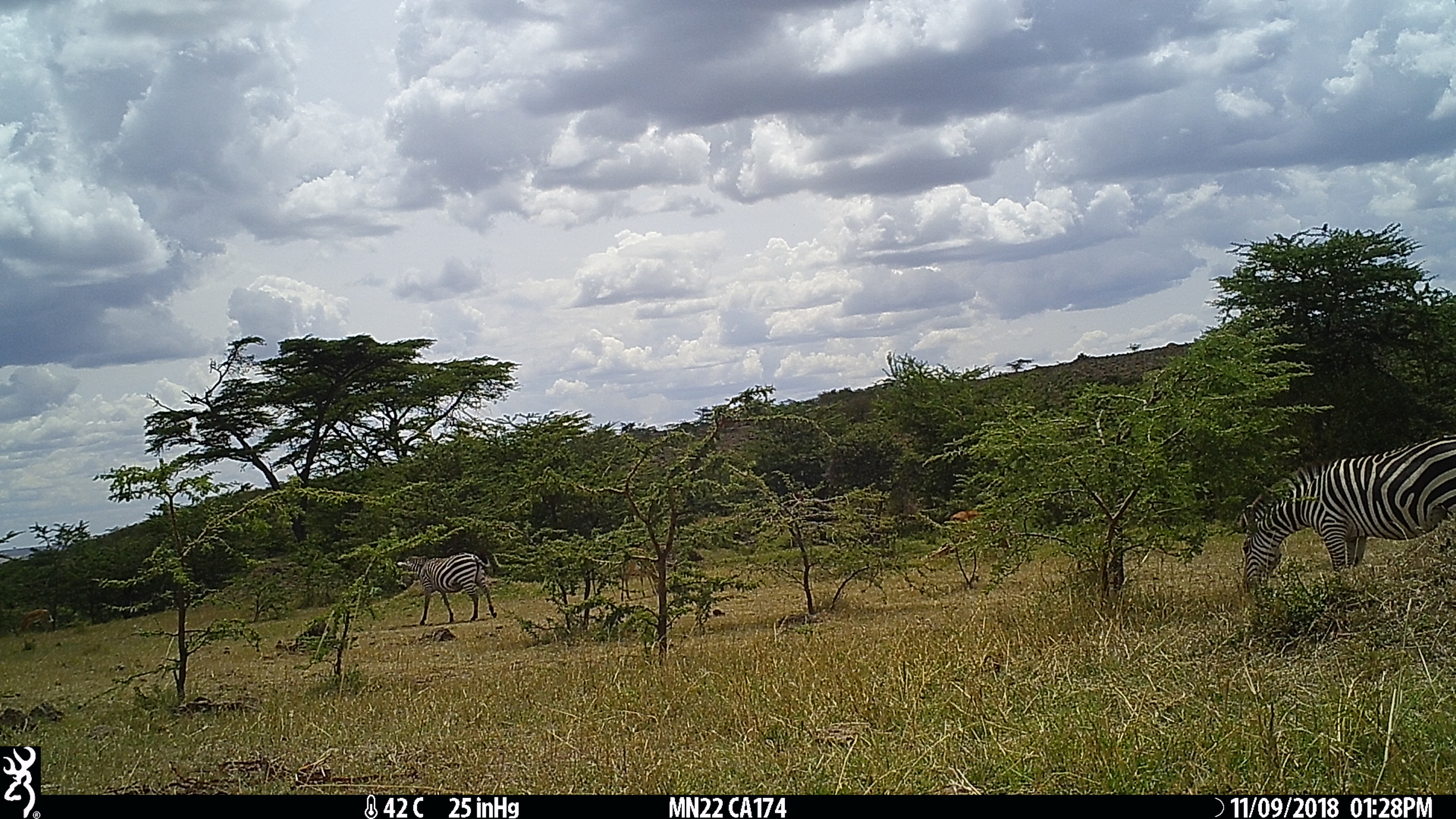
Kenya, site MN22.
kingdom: Animalia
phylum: Chordata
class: Mammalia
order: Perissodactyla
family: Equidae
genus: Equus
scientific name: Equus quagga burchellii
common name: burchell's zebra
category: zebra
Zebra (burchell's zebra) (Equus quagga burchellii).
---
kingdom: Animalia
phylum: Chordata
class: Mammalia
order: Artiodactyla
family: Bovidae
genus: Aepyceros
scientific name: Aepyceros melampus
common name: impala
Impala (Aepyceros melampus).